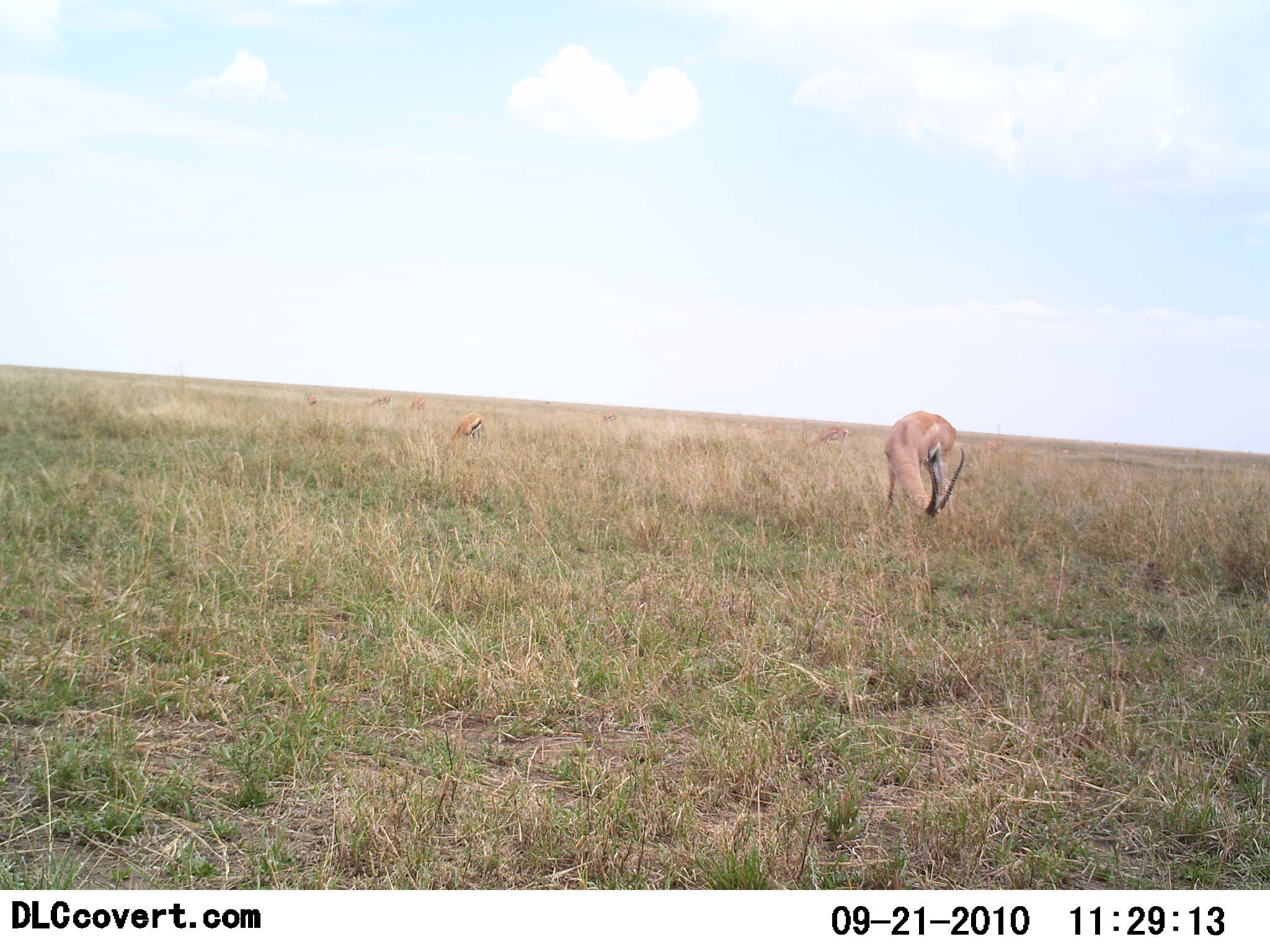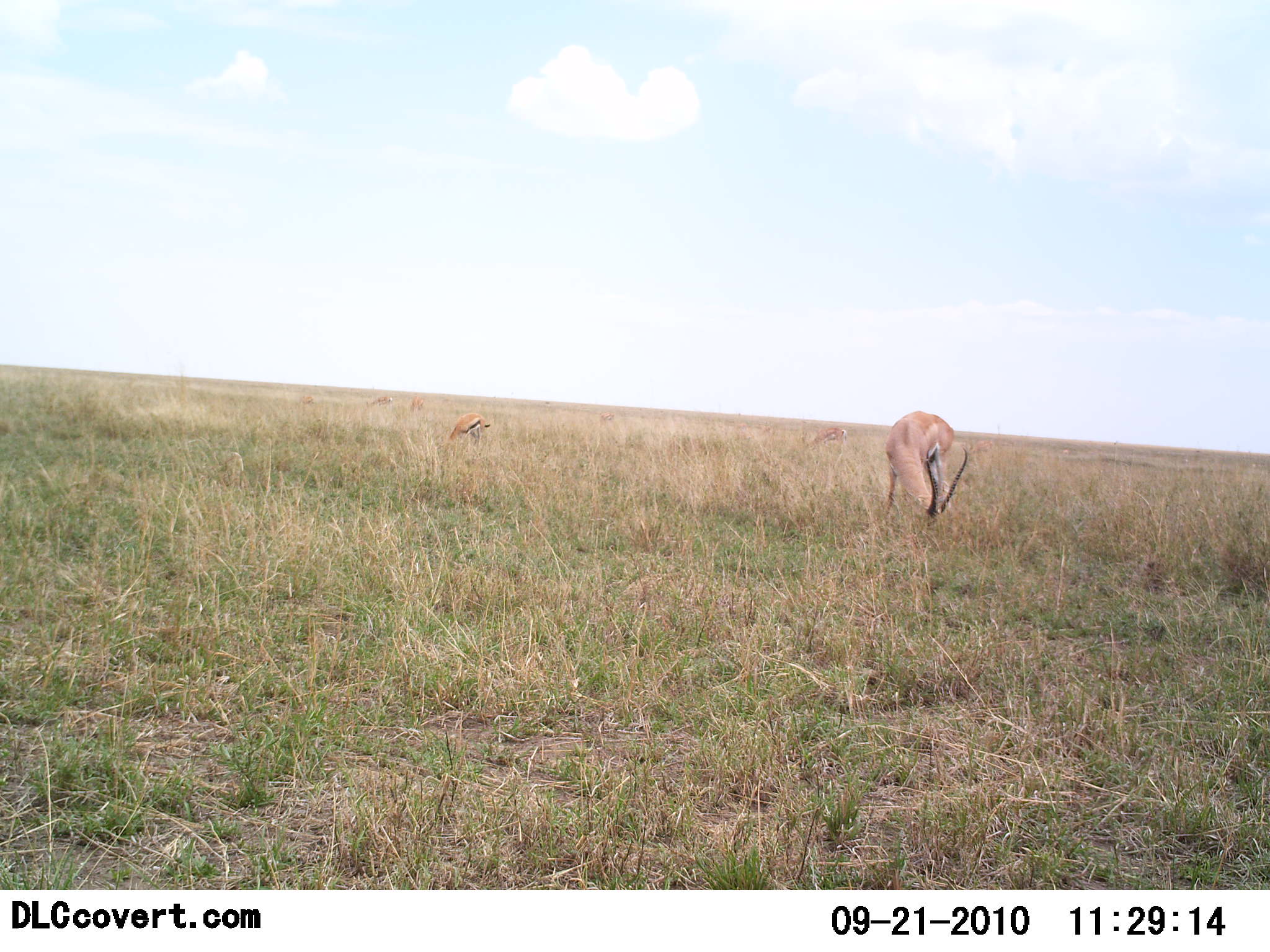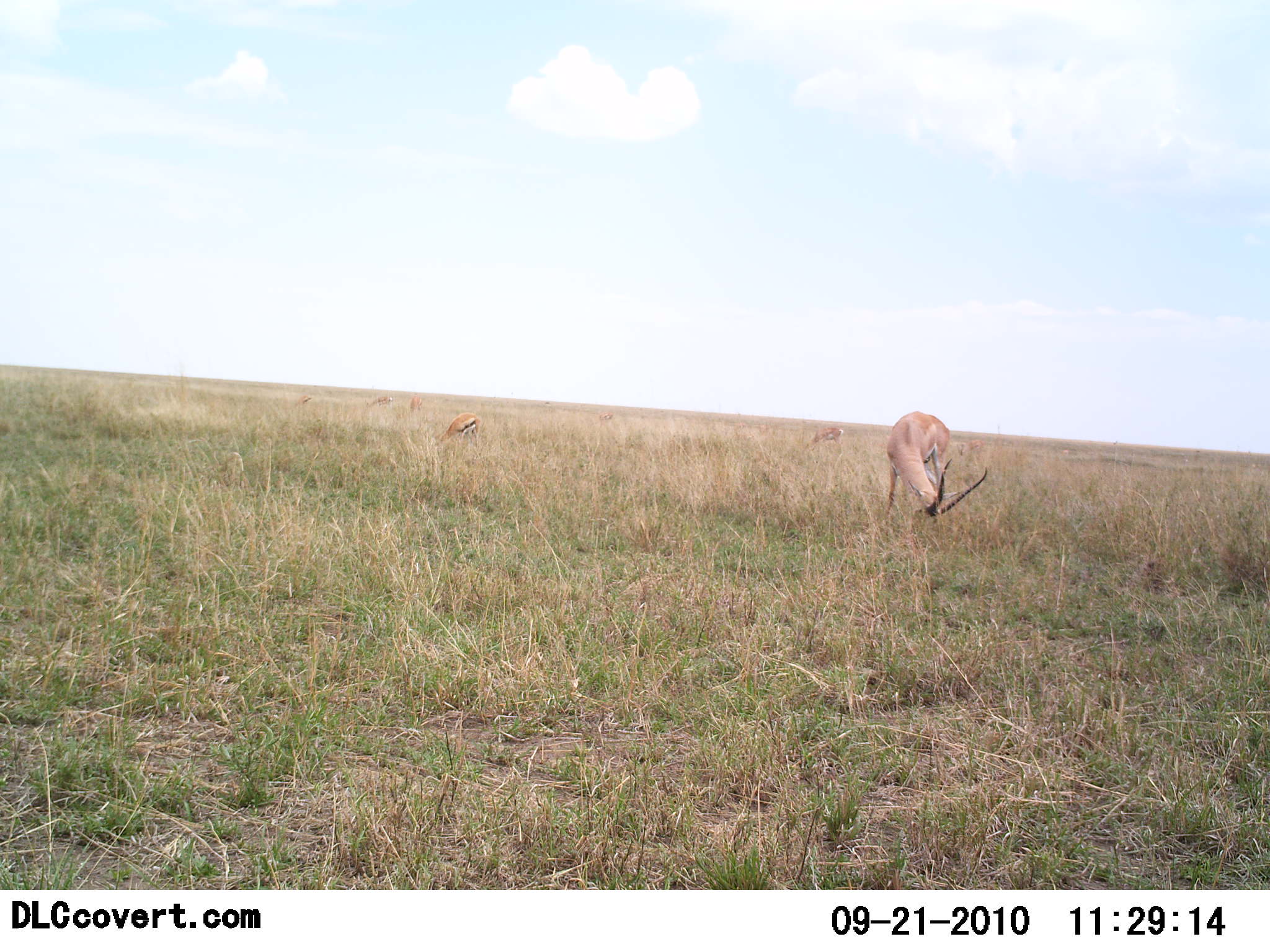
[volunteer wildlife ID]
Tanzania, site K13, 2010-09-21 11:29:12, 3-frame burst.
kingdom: Animalia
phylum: Chordata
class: Mammalia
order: Artiodactyla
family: Bovidae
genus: Eudorcas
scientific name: Eudorcas thomsonii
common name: thomson's gazelle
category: gazellethomsons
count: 5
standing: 29%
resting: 0%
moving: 6%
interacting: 0%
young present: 0%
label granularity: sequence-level